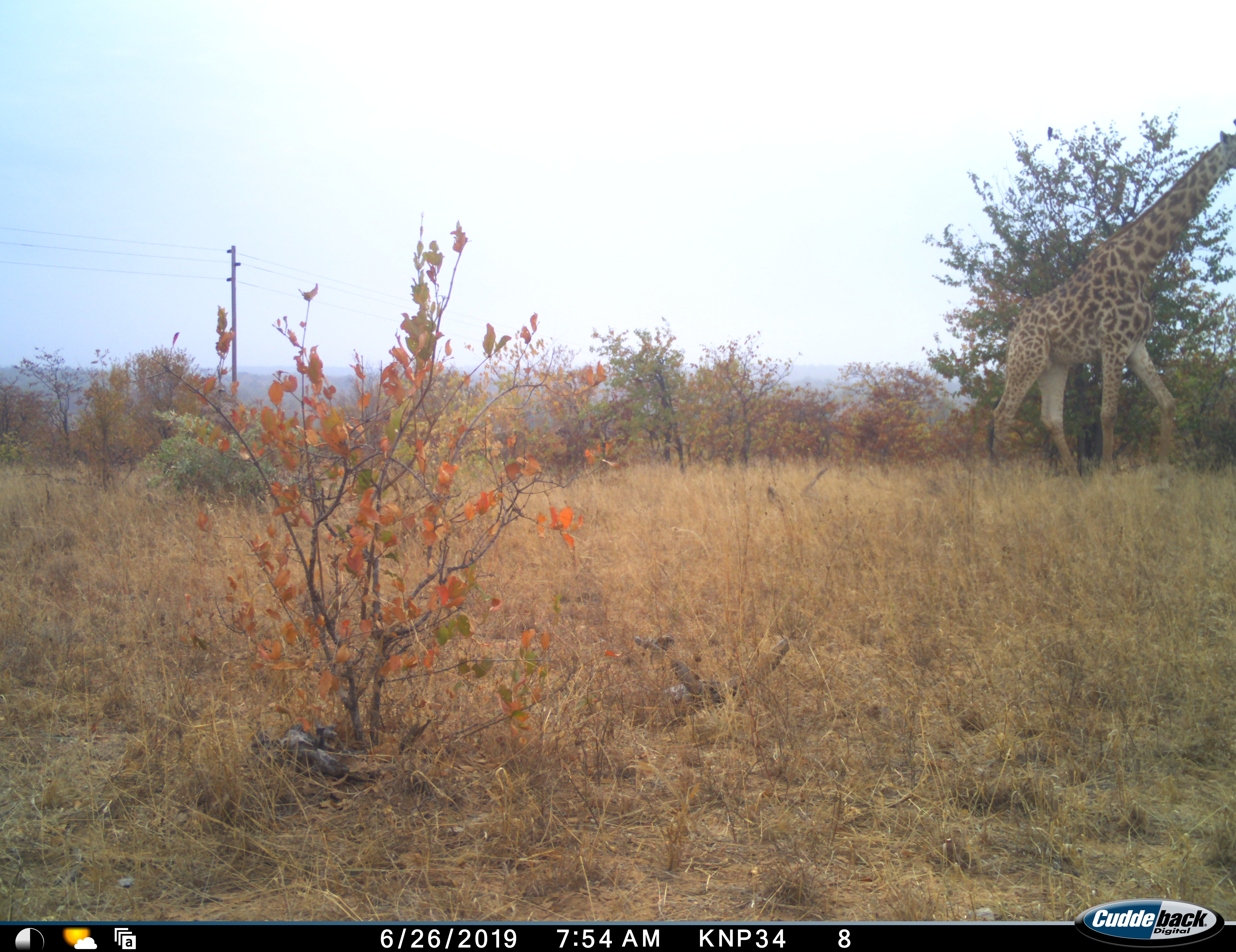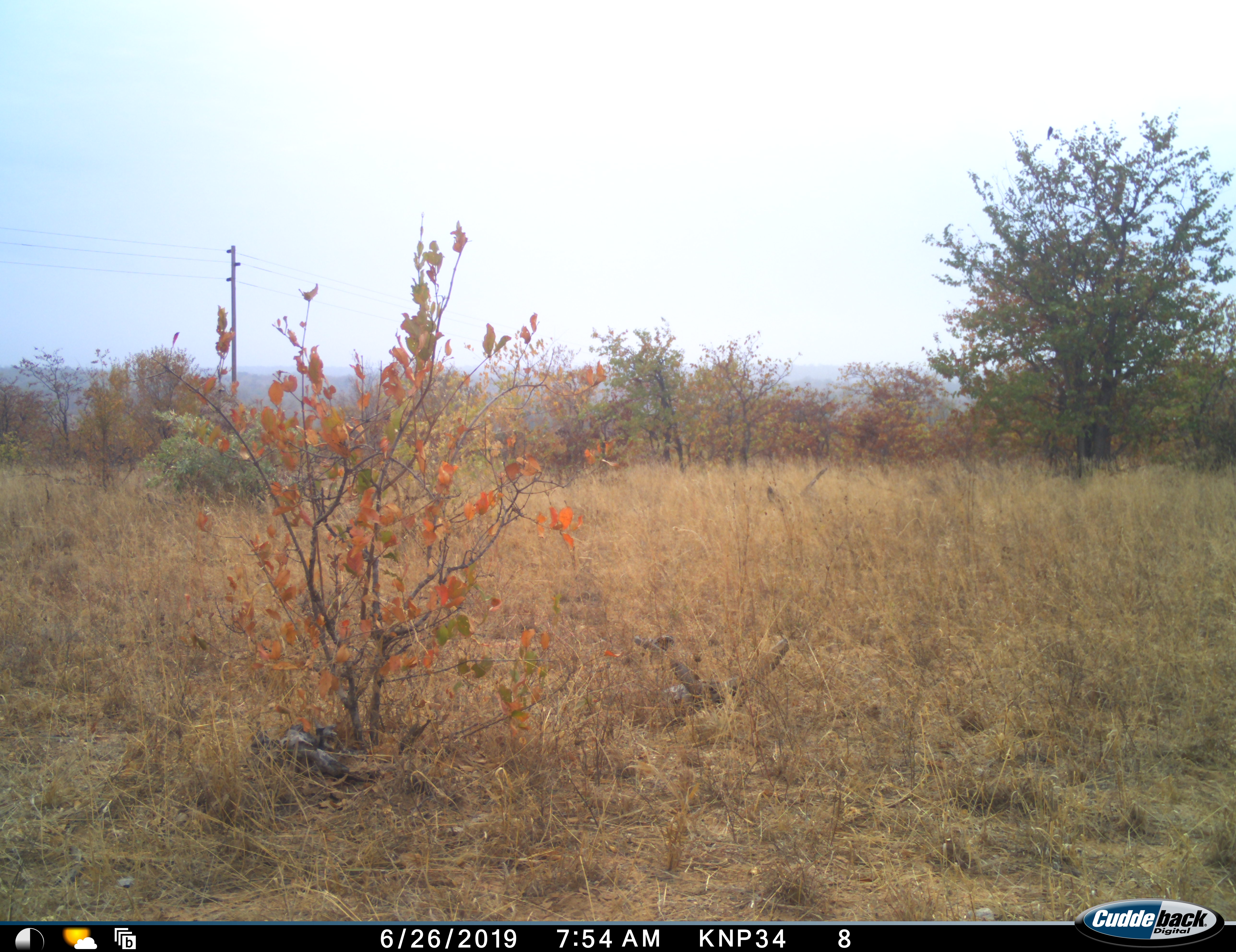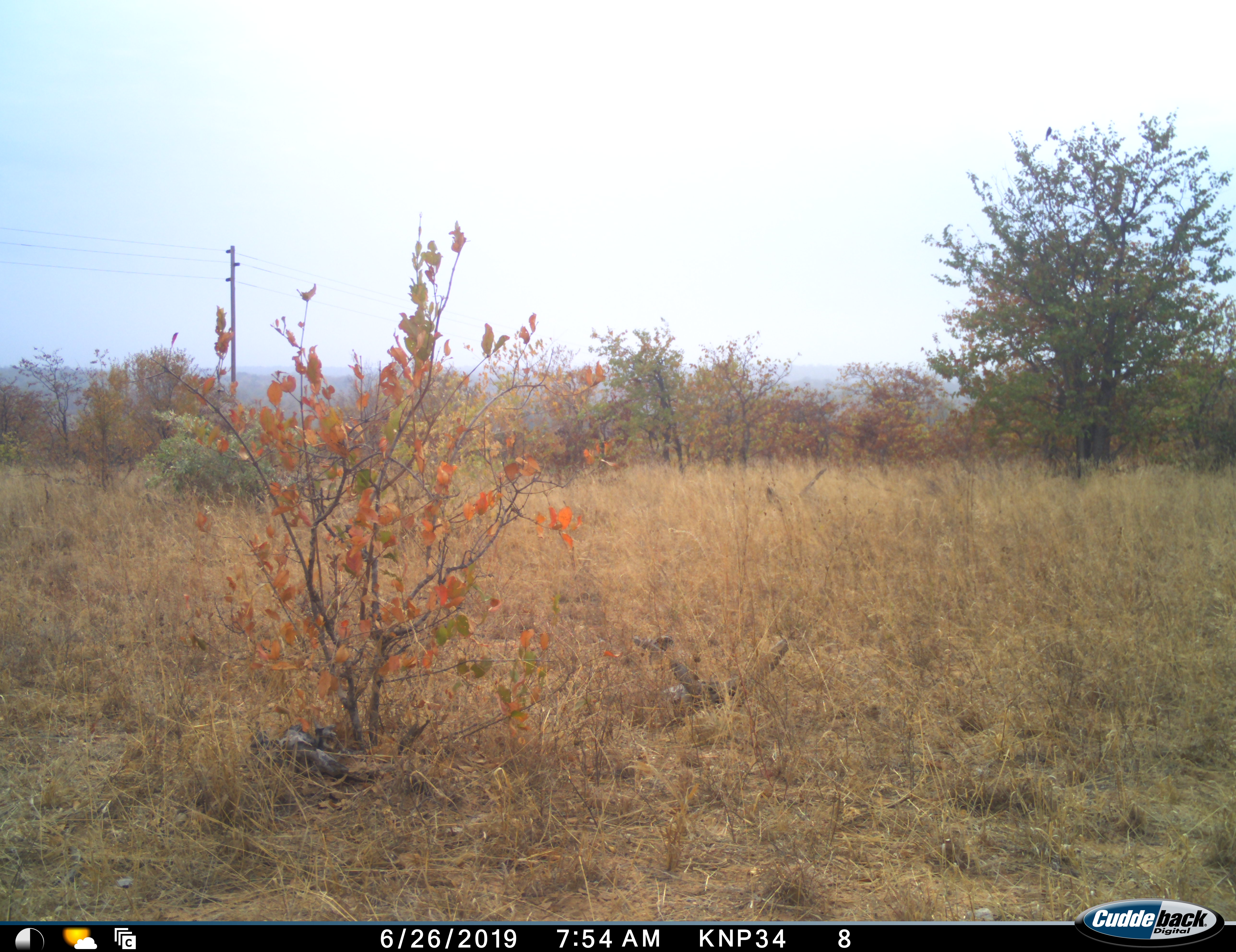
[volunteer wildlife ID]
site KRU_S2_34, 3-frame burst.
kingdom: Animalia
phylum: Chordata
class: Mammalia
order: Artiodactyla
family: Giraffidae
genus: Giraffa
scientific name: Giraffa camelopardalis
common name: giraffe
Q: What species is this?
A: Giraffe (Giraffa camelopardalis).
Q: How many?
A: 1.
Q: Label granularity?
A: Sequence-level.